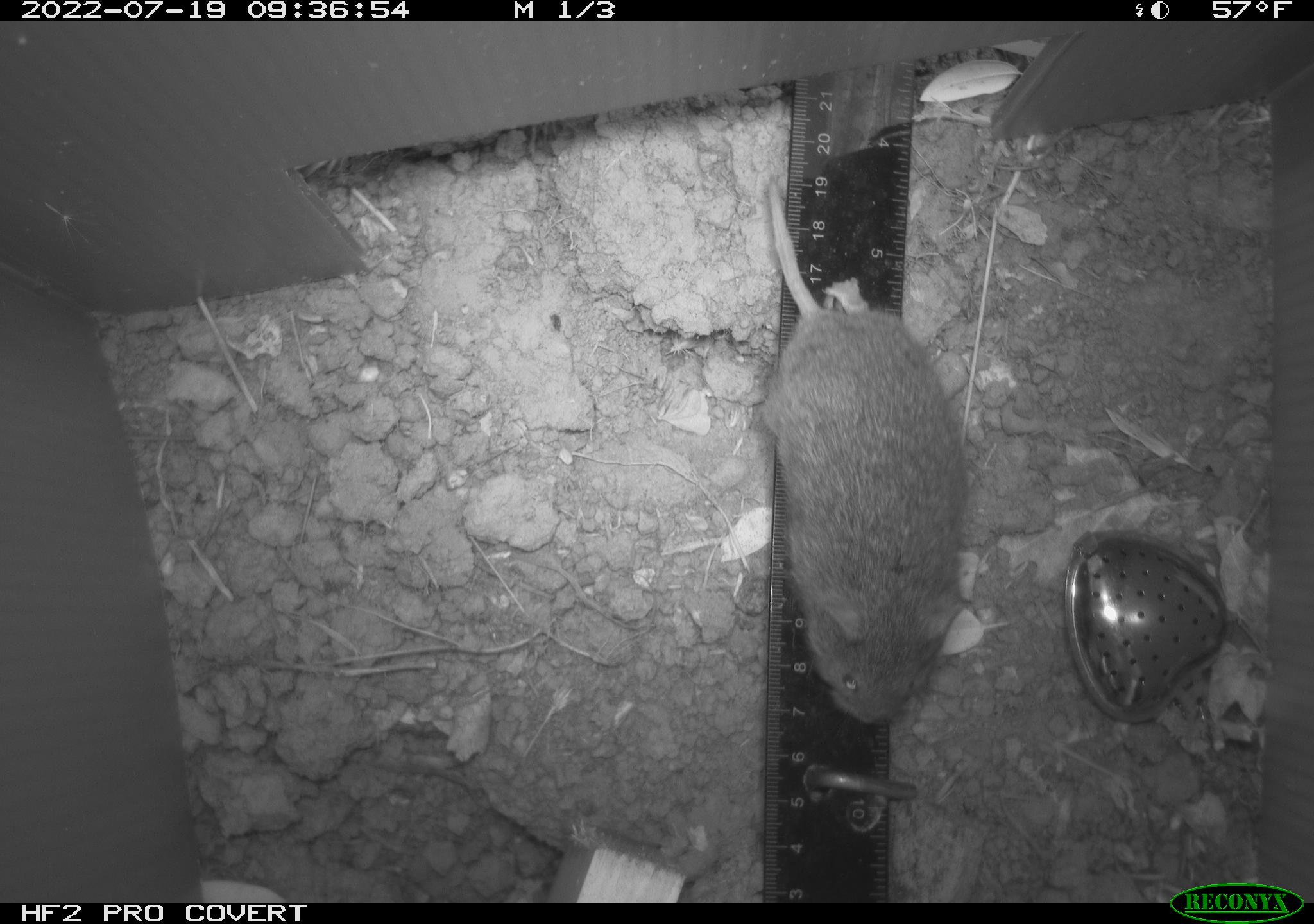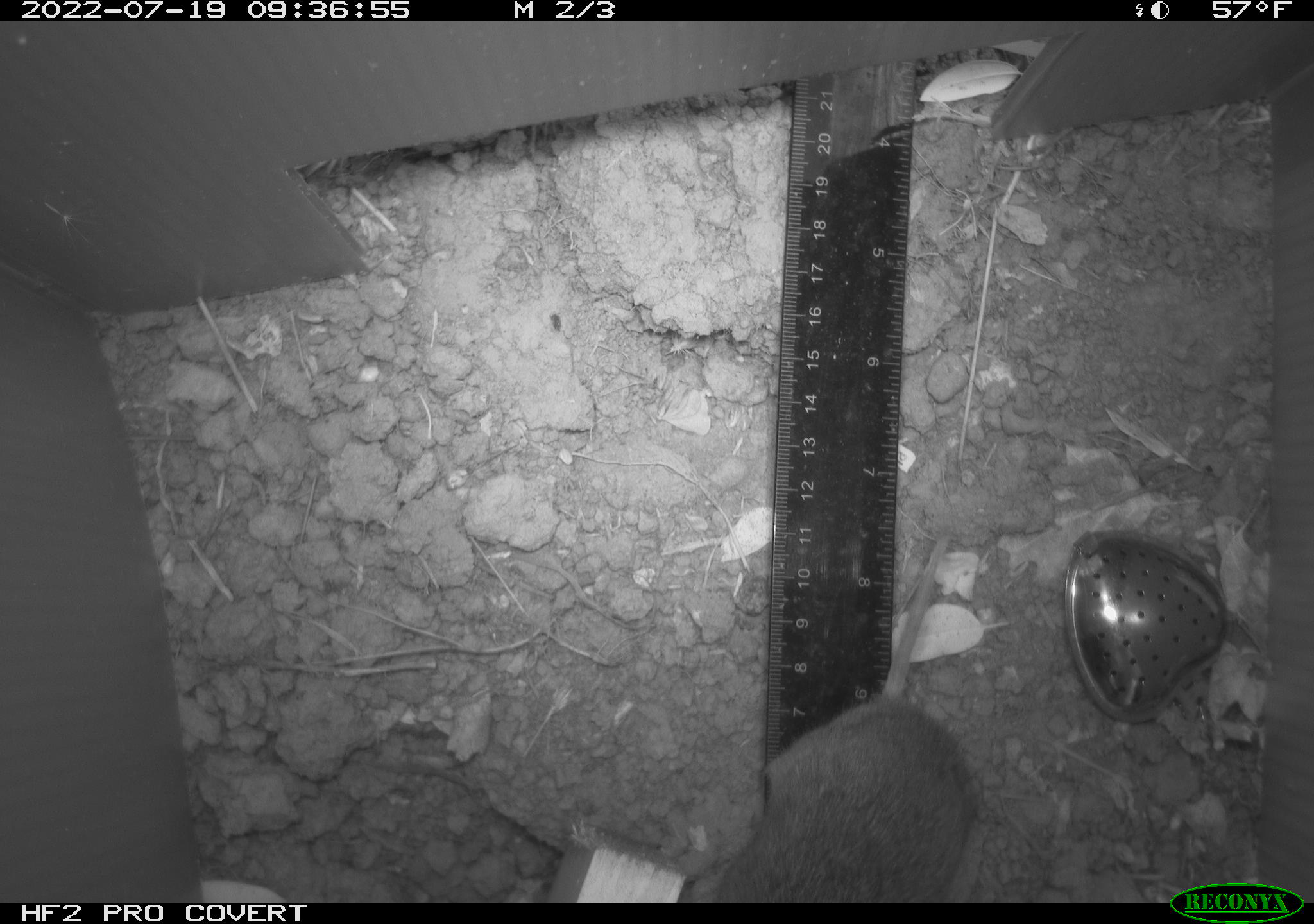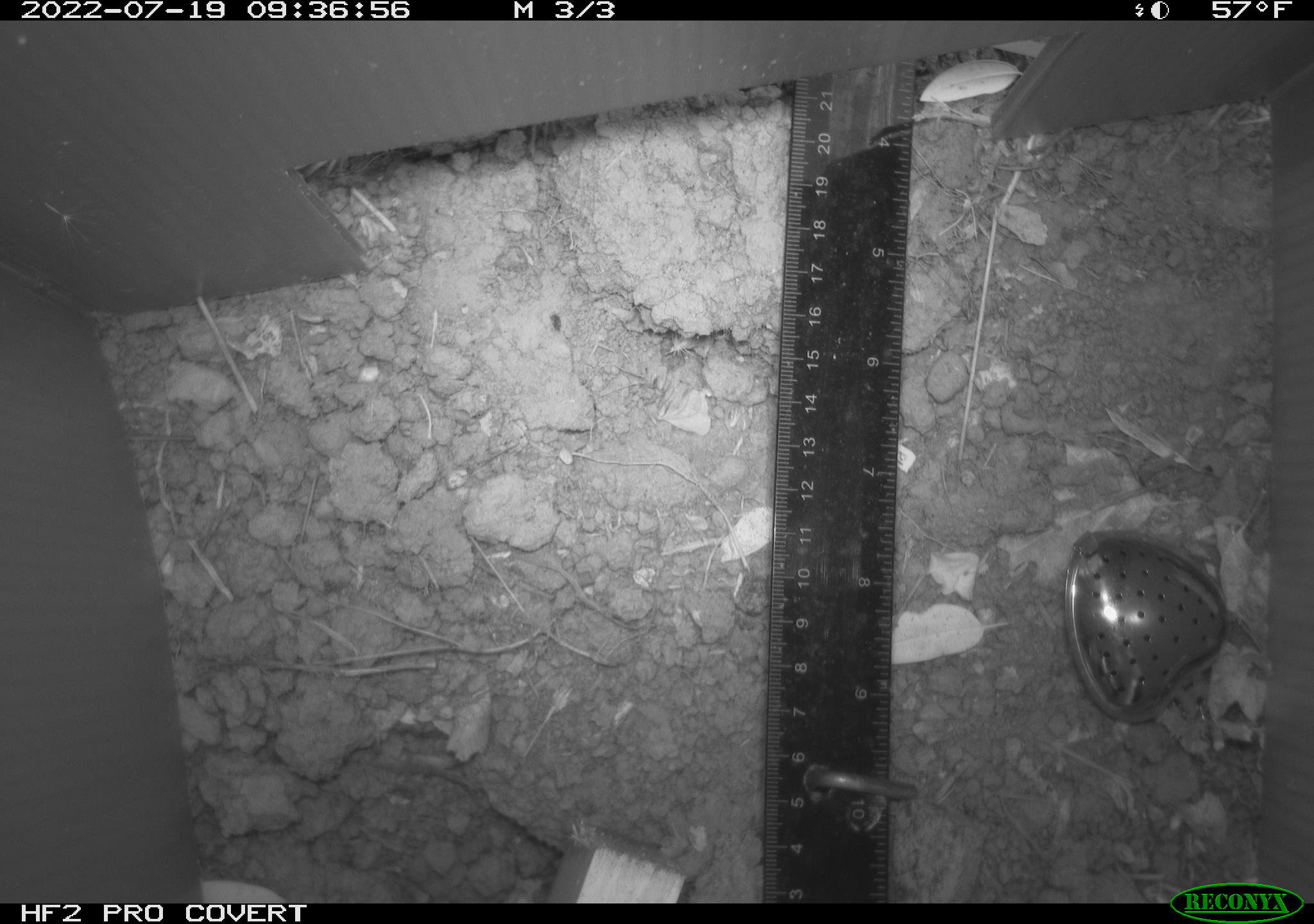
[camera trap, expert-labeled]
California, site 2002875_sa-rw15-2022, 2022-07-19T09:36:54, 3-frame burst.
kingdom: Animalia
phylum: Chordata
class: Mammalia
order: Rodentia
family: Cricetidae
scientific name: Arvicolinae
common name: voles, lemmings, and muskrats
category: arvicolinae subfamily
Arvicolinae subfamily (voles, lemmings, and muskrats) (Arvicolinae).